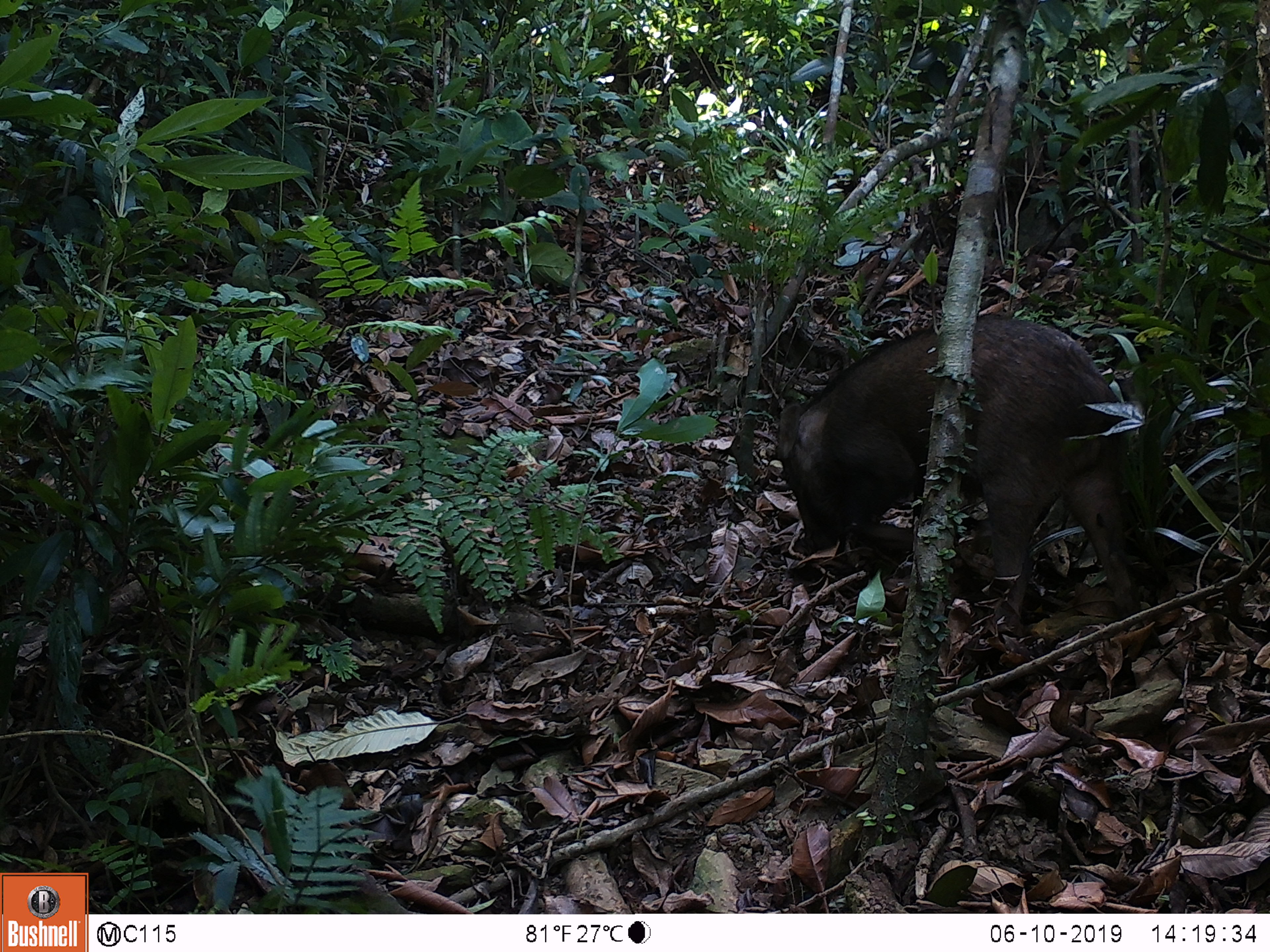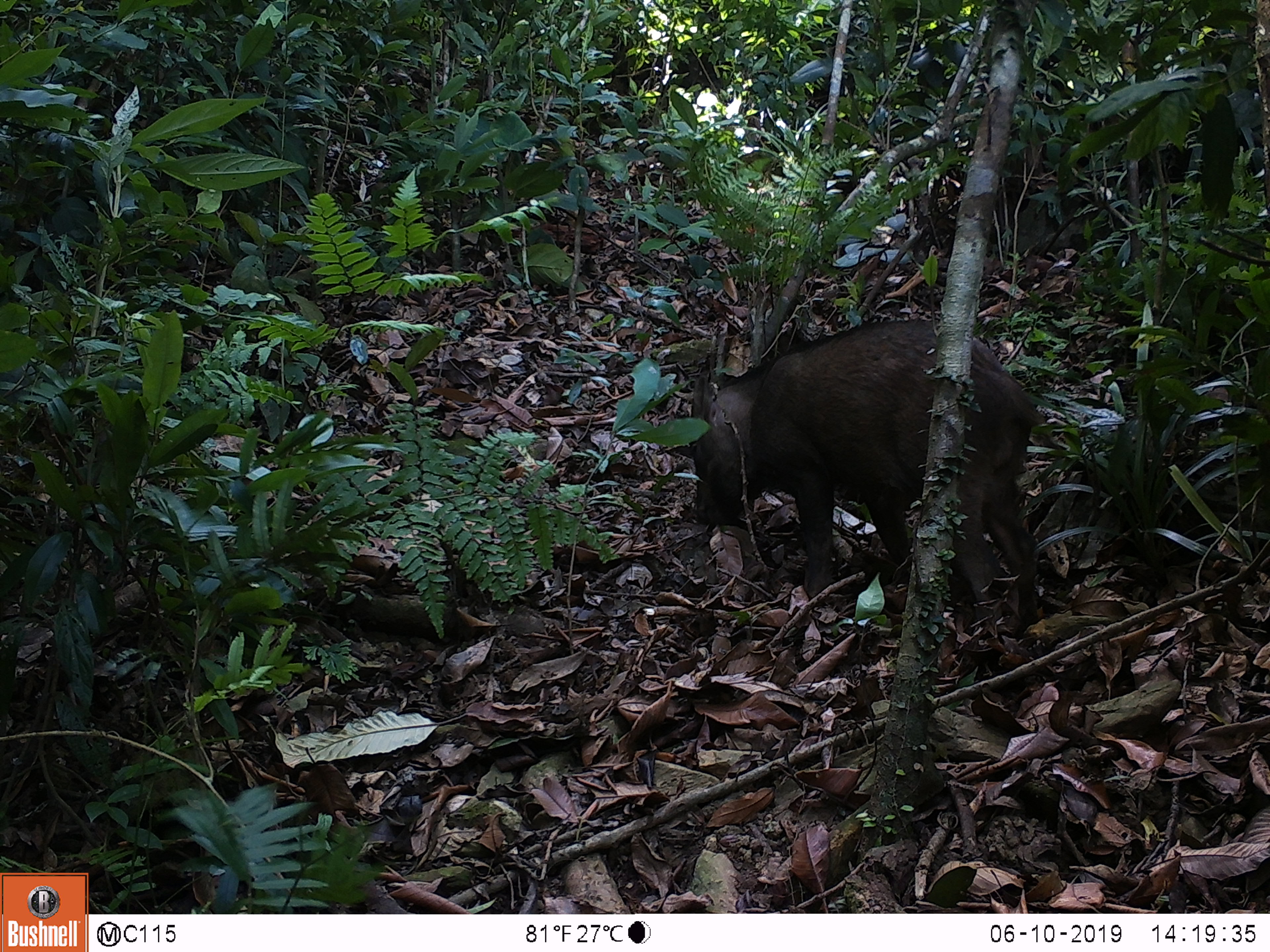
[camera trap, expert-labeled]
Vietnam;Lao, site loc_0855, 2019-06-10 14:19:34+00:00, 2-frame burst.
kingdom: Animalia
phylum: Chordata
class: Mammalia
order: Artiodactyla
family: Suidae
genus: Sus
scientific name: Sus scrofa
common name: eurasian wild pig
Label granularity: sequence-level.